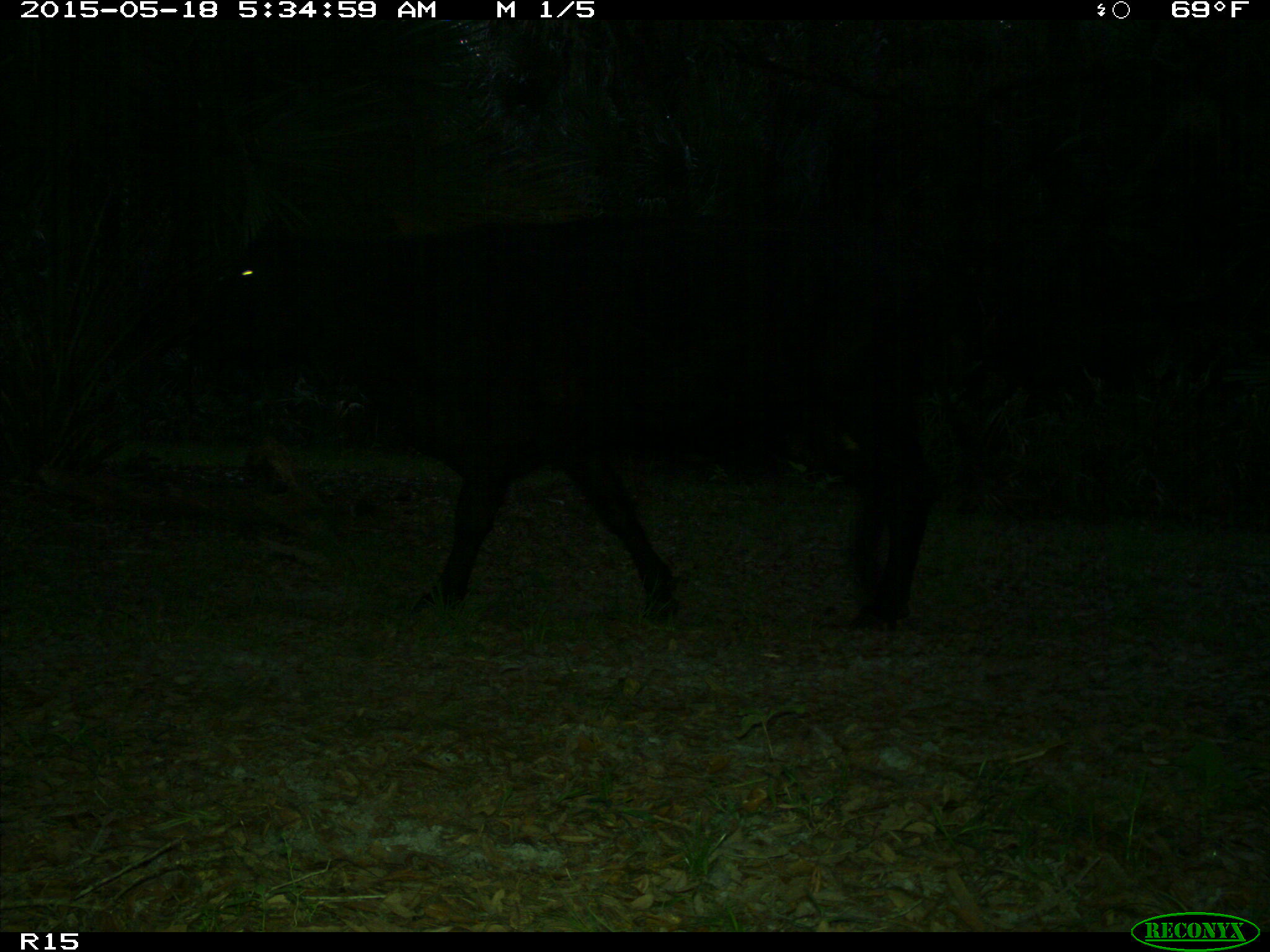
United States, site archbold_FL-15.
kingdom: Animalia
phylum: Chordata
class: Mammalia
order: Artiodactyla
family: Bovidae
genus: Bos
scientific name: Bos taurus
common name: domestic cow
Bos taurus (domestic cow).